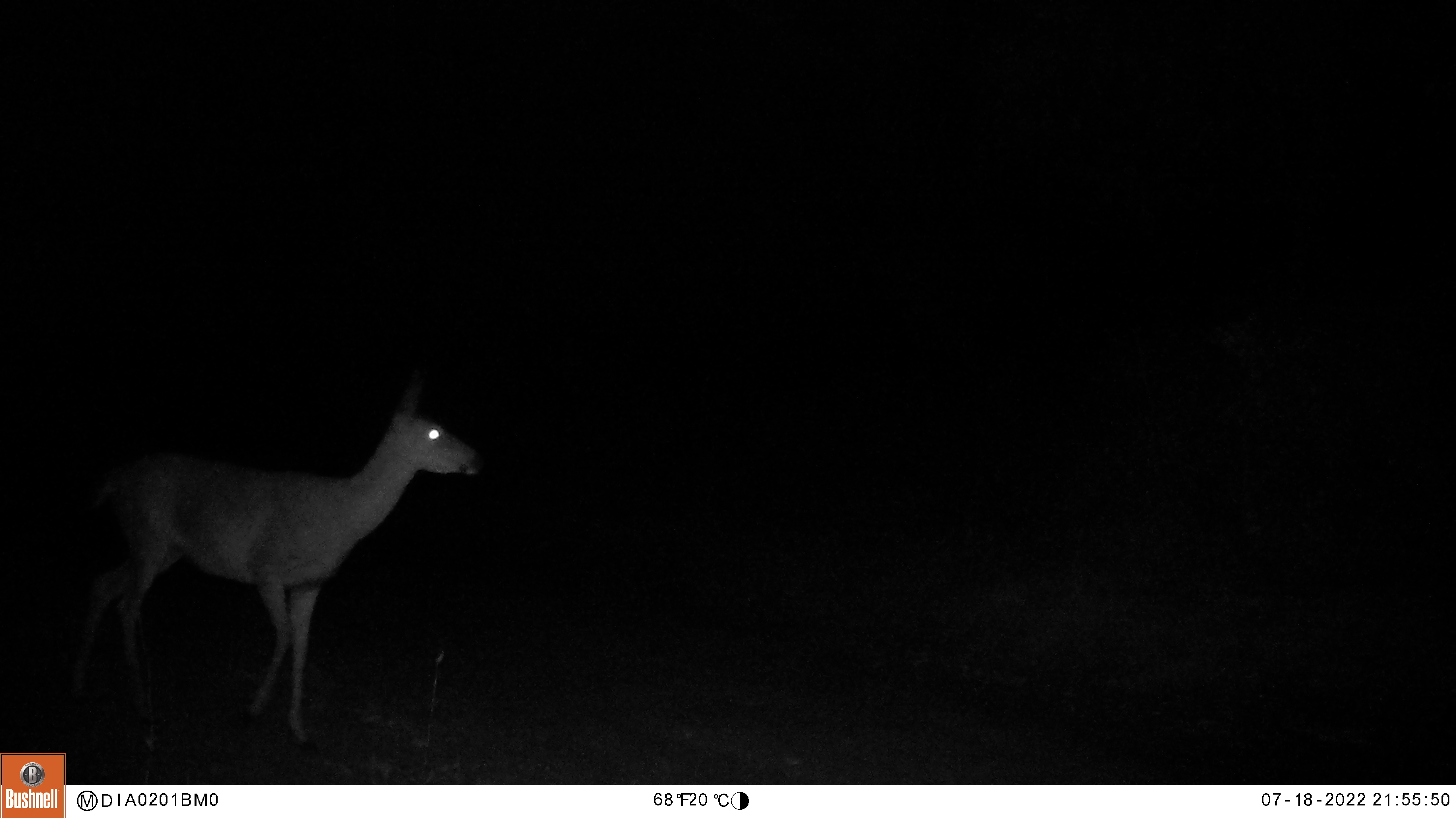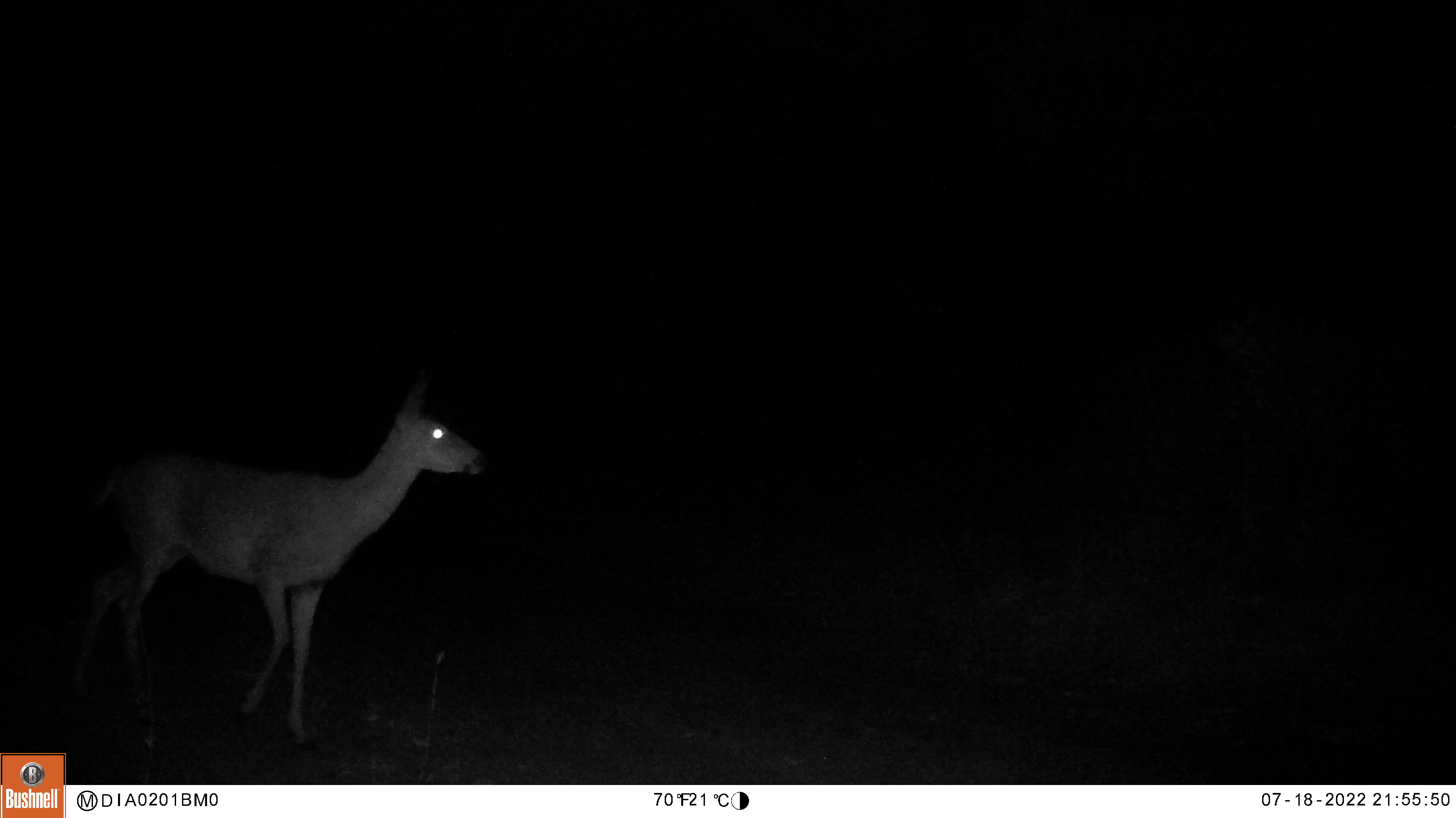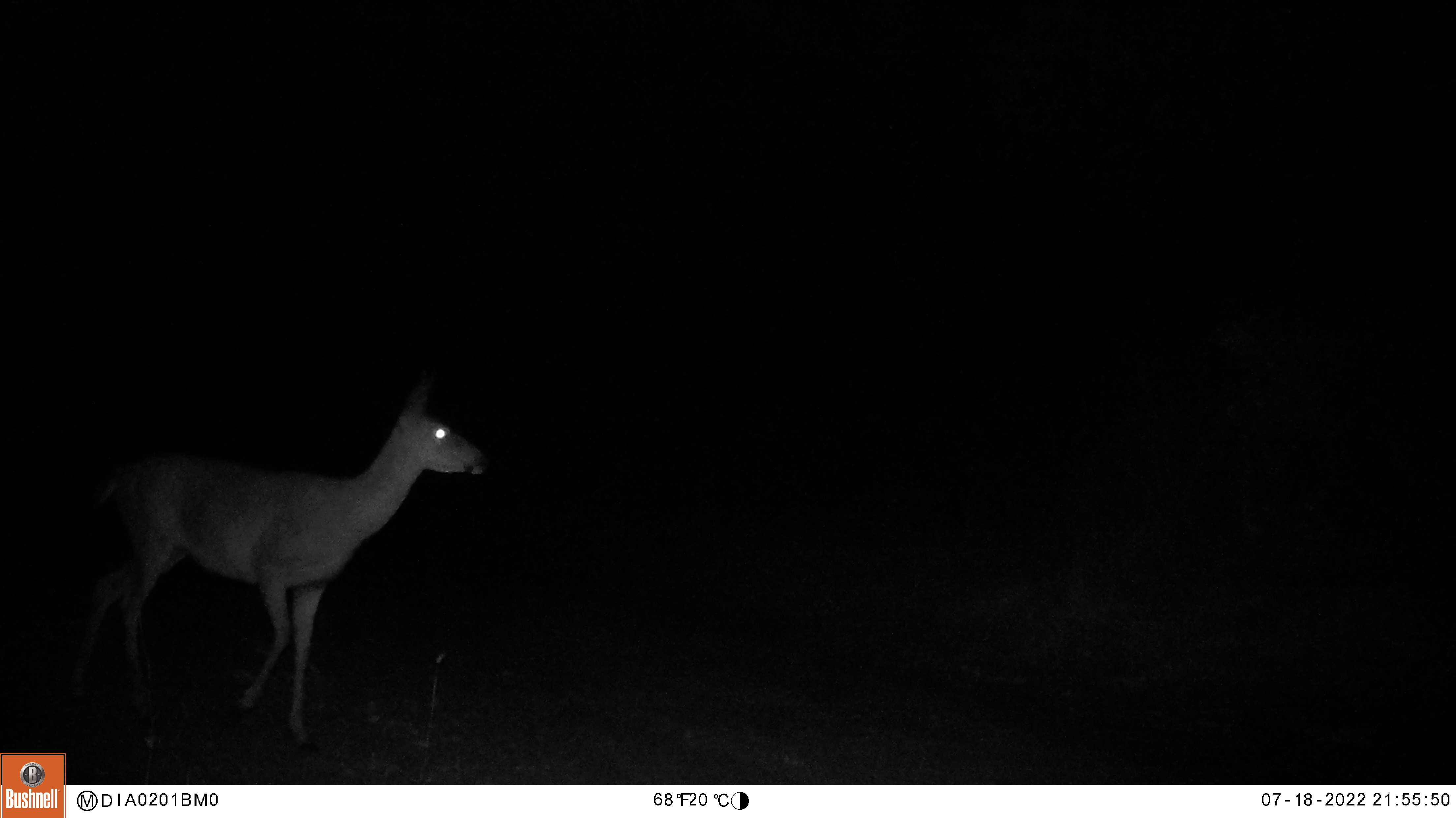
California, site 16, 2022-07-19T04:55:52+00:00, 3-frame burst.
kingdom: Animalia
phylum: Chordata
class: Mammalia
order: Artiodactyla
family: Cervidae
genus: Odocoileus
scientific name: Odocoileus hemionus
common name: mule deer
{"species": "mule deer (Odocoileus hemionus)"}